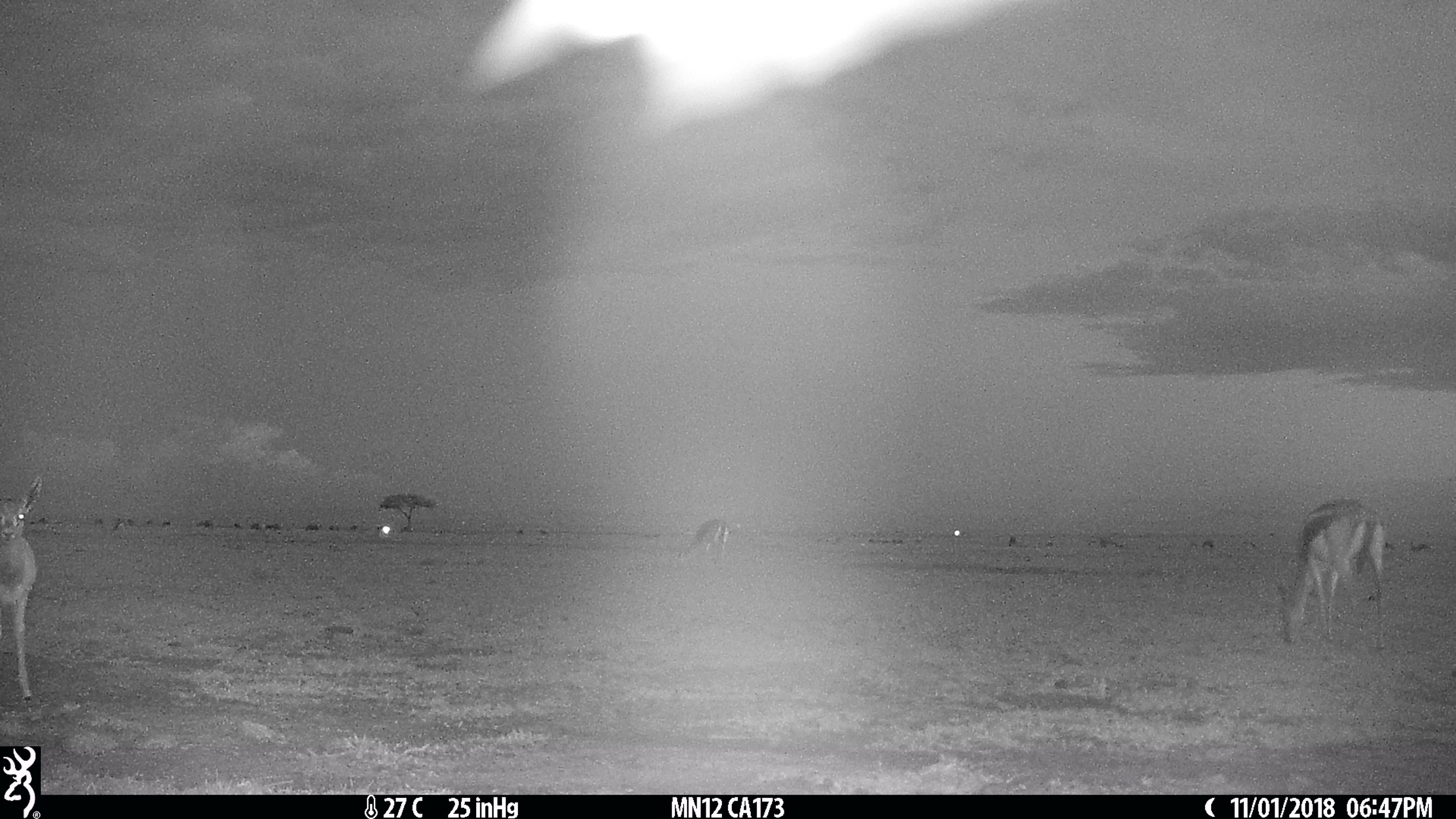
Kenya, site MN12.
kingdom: Animalia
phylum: Chordata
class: Mammalia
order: Artiodactyla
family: Bovidae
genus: Eudorcas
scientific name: Eudorcas thomsonii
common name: thomon's gazelle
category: gazelle thomsons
Gazelle thomsons (thomon's gazelle) (Eudorcas thomsonii).